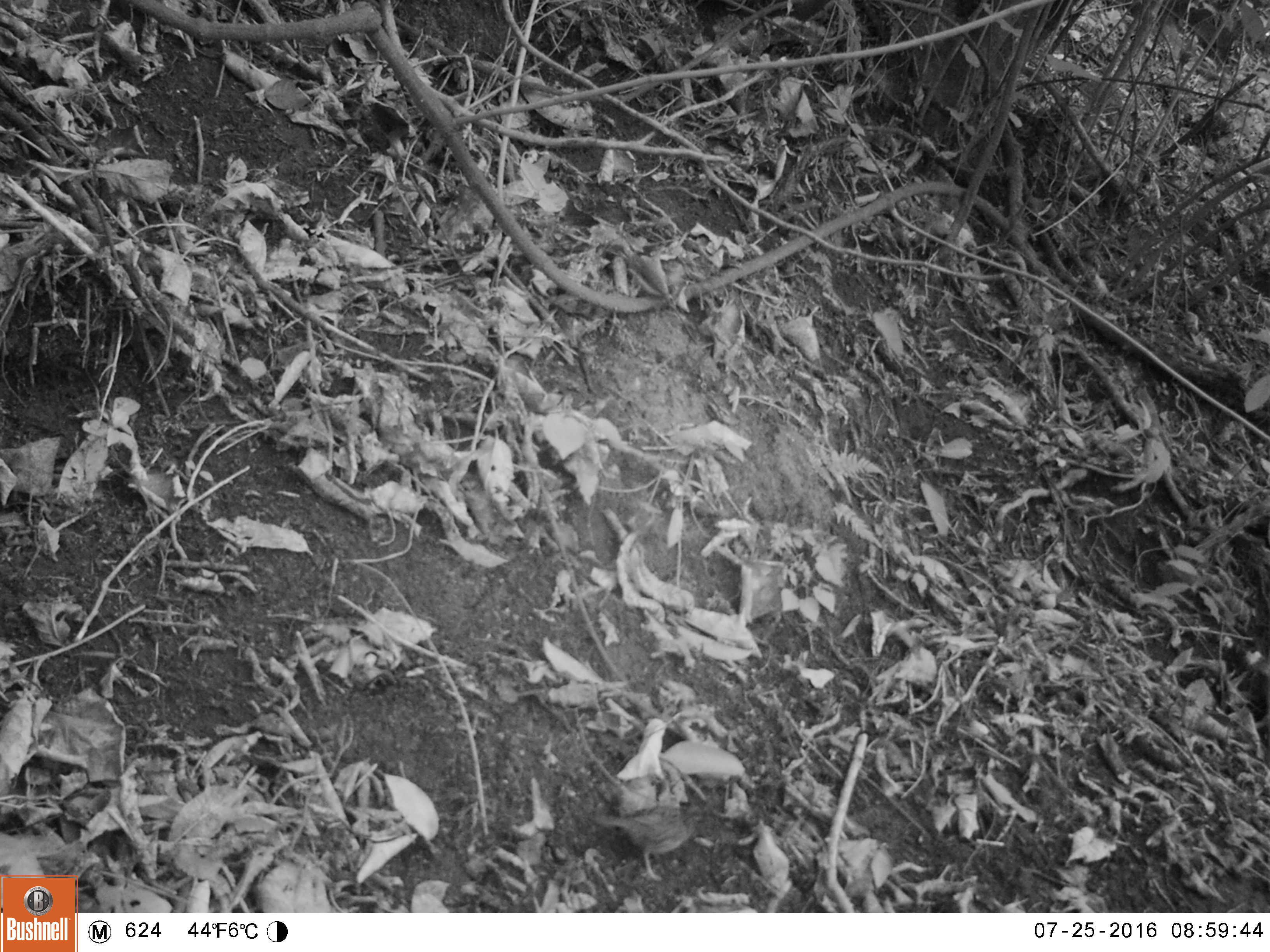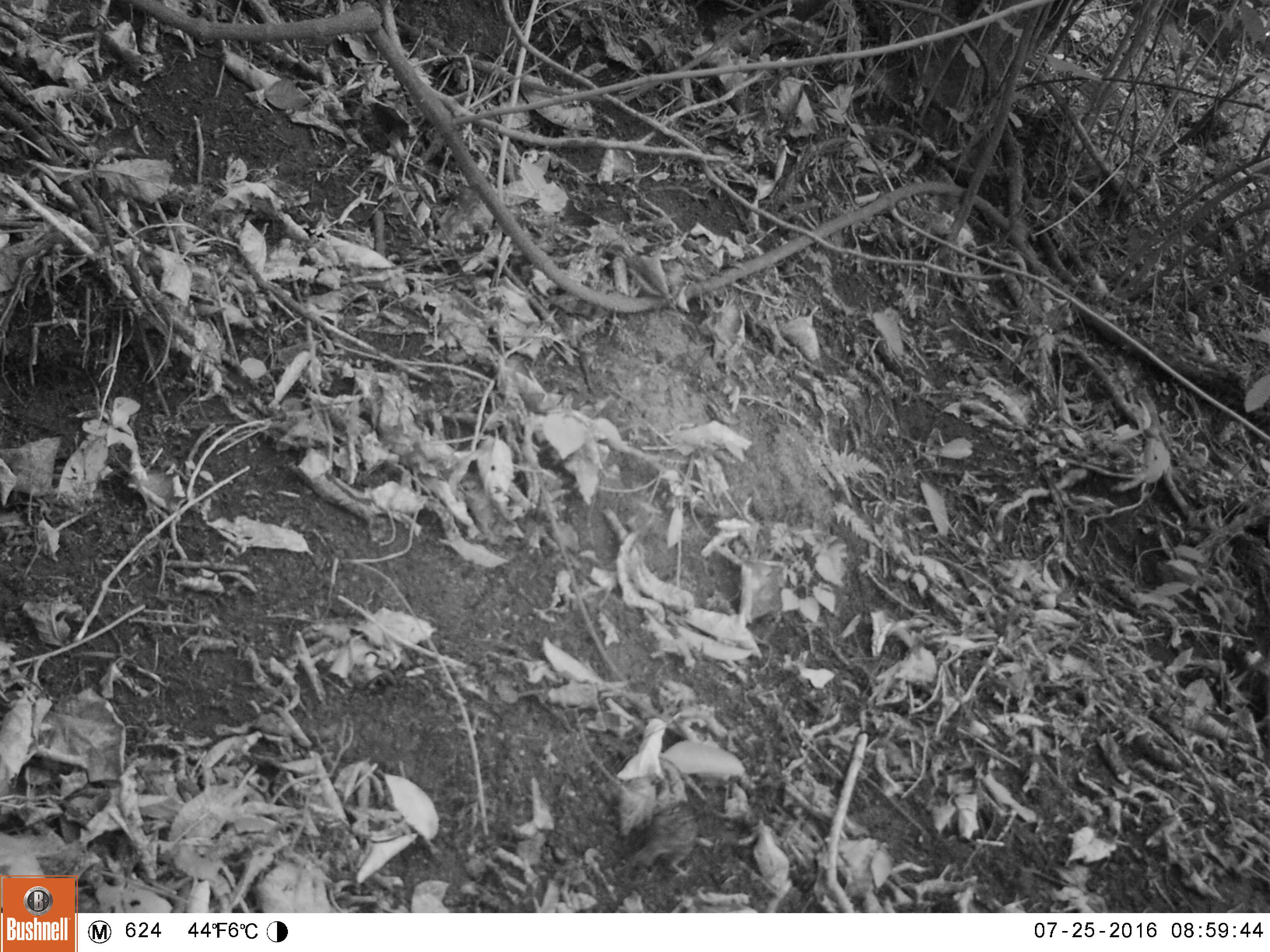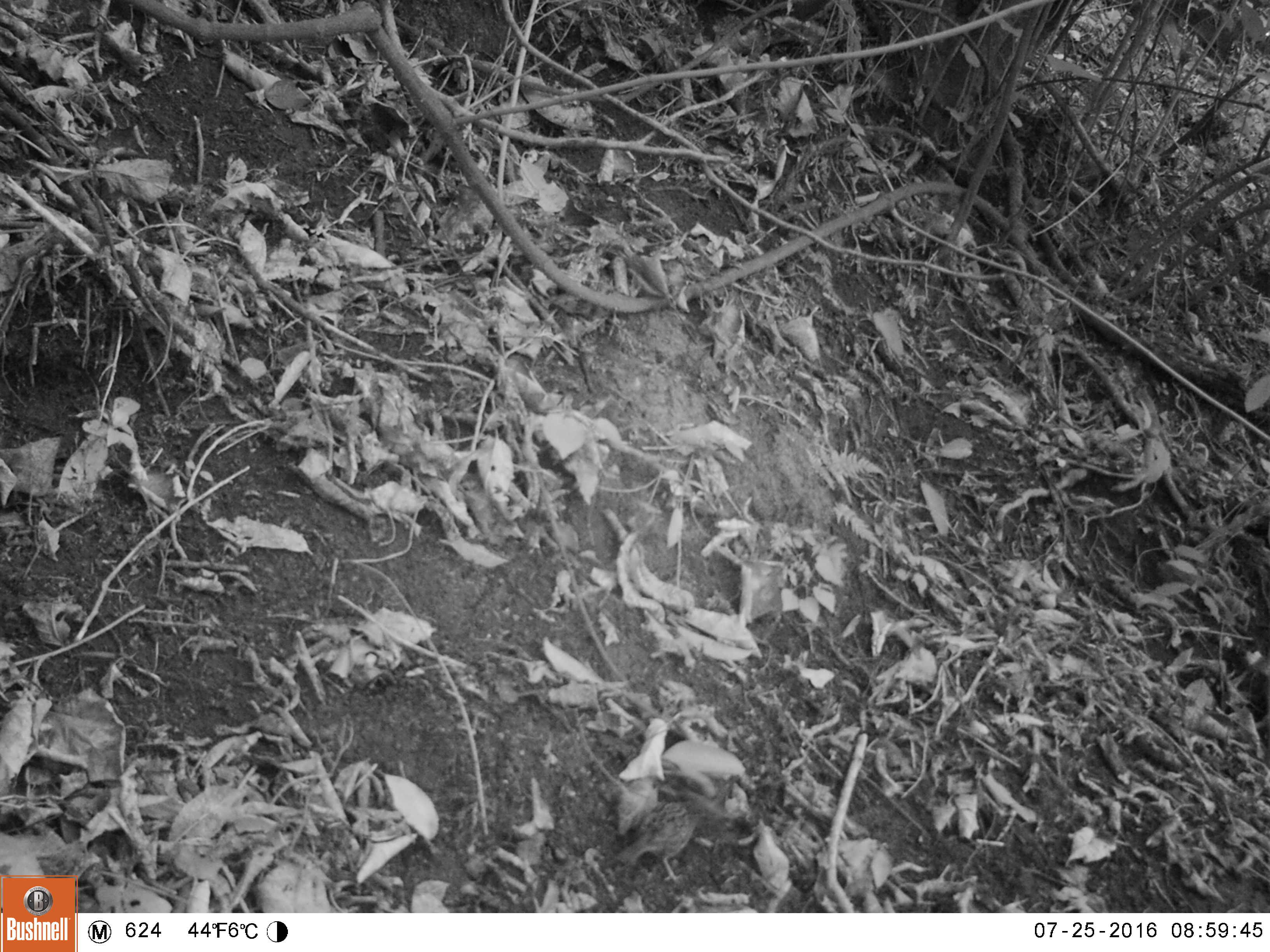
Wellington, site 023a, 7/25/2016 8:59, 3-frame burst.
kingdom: Animalia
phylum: Chordata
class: Aves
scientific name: Aves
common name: bird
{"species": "bird (Aves)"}